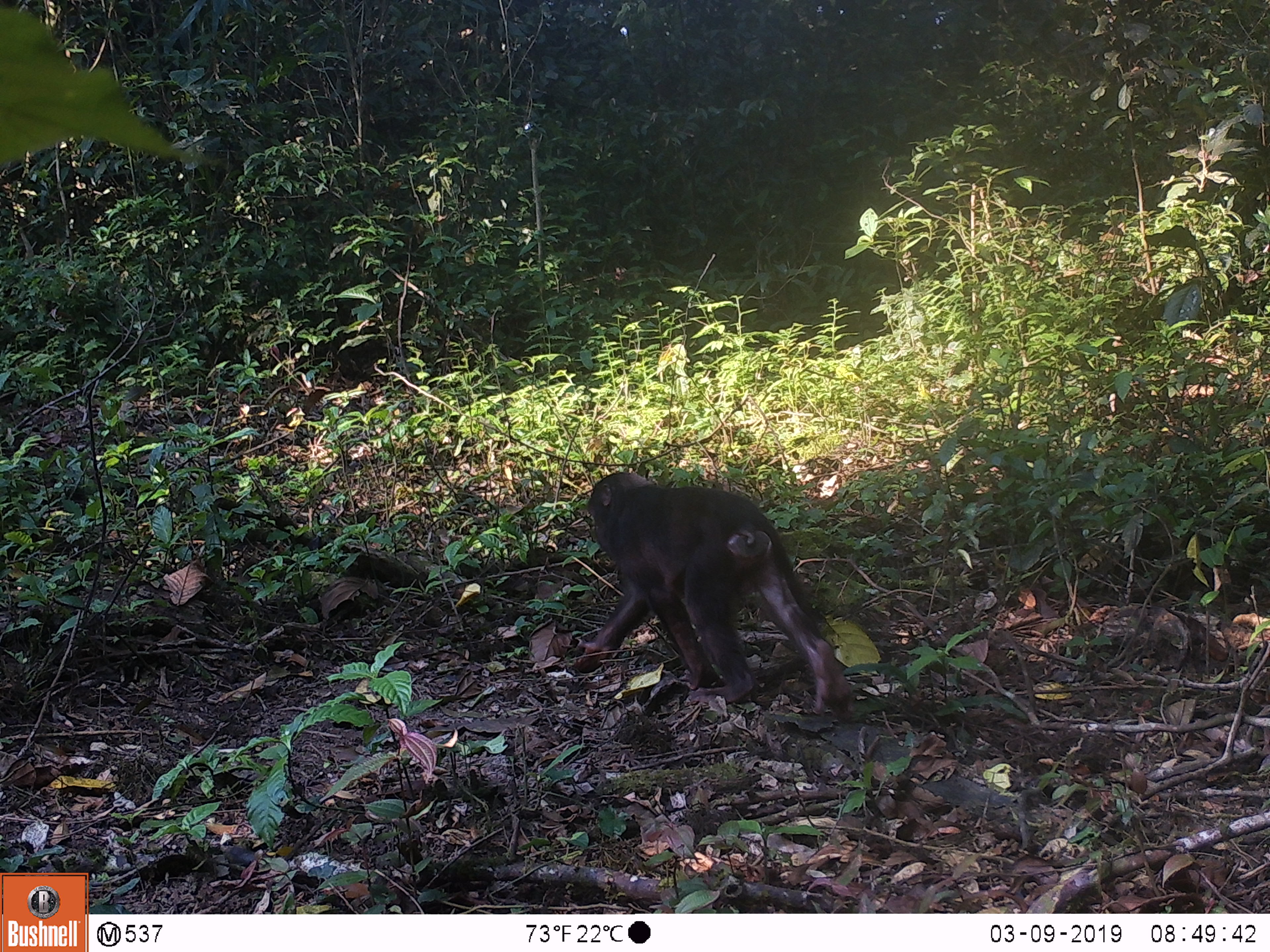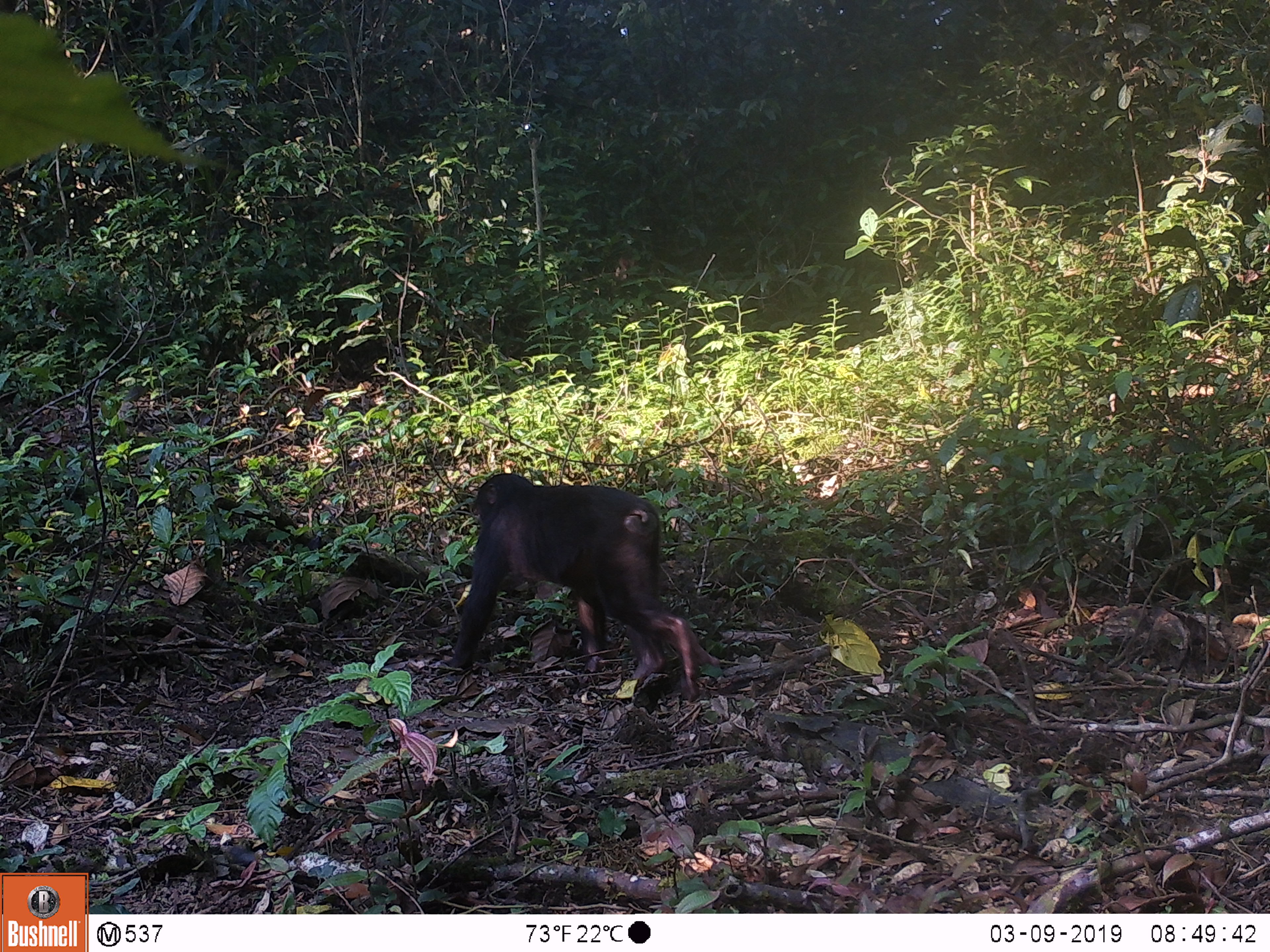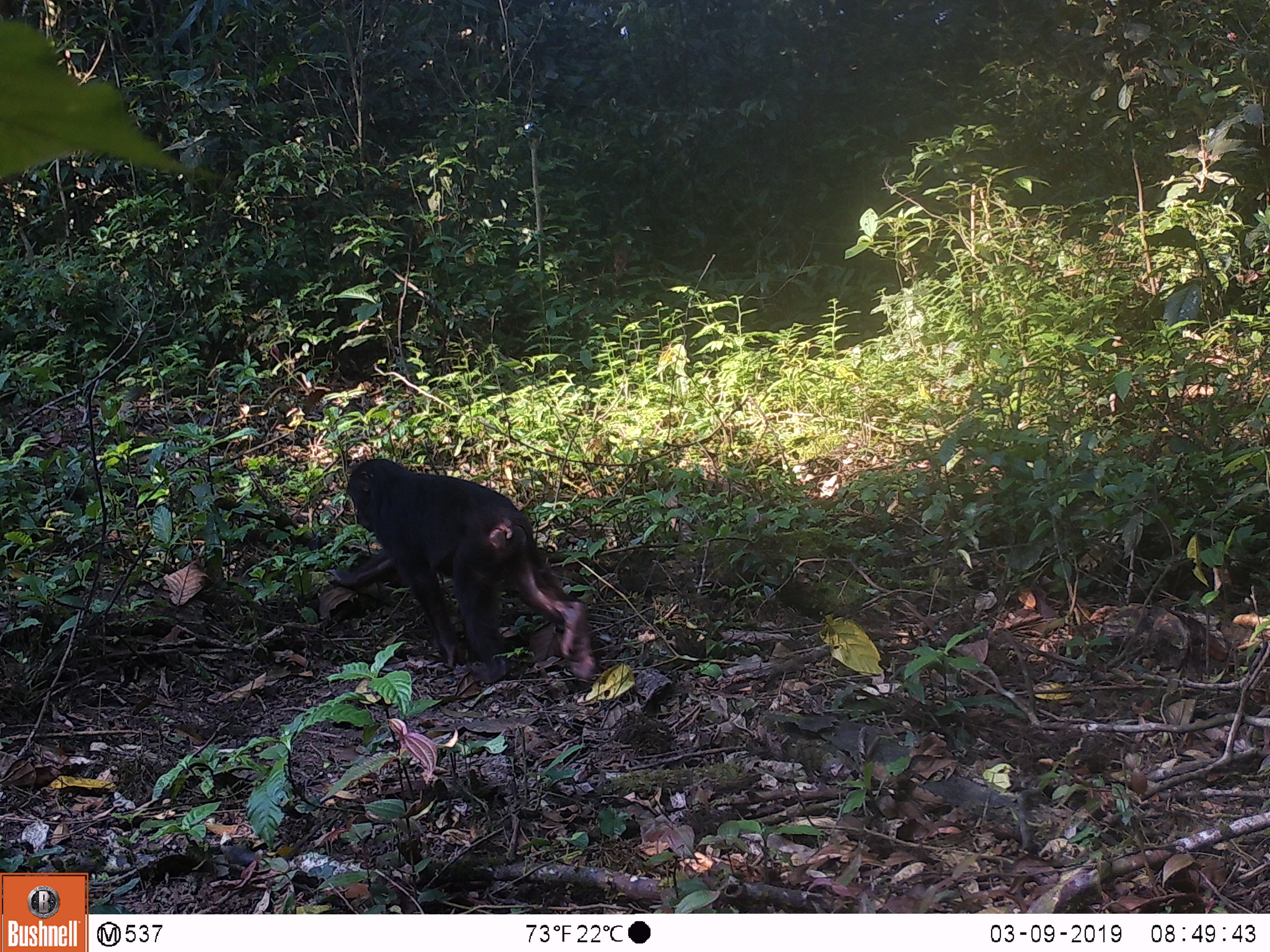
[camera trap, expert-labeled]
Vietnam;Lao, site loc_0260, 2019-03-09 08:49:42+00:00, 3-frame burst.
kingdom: Animalia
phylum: Chordata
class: Mammalia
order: Primates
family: Cercopithecidae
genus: Macaca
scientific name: Macaca arctoides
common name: stump-tailed macaque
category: stump tailed macaque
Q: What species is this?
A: Stump tailed macaque (stump-tailed macaque) (Macaca arctoides).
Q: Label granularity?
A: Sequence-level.